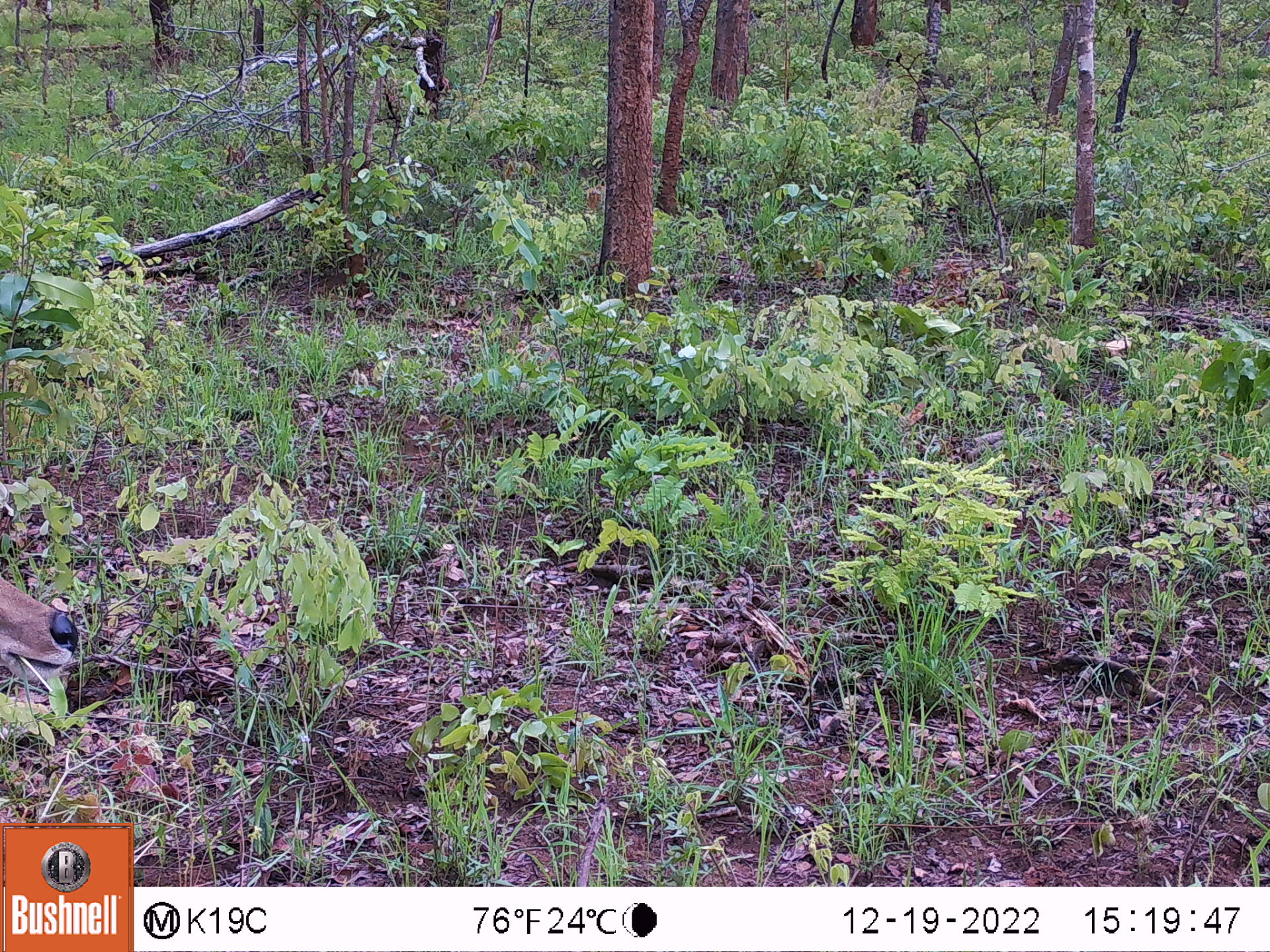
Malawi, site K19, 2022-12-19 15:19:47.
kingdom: Animalia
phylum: Chordata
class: Mammalia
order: Artiodactyla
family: Bovidae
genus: Redunca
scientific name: Redunca arundinum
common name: southern reedbuck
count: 1